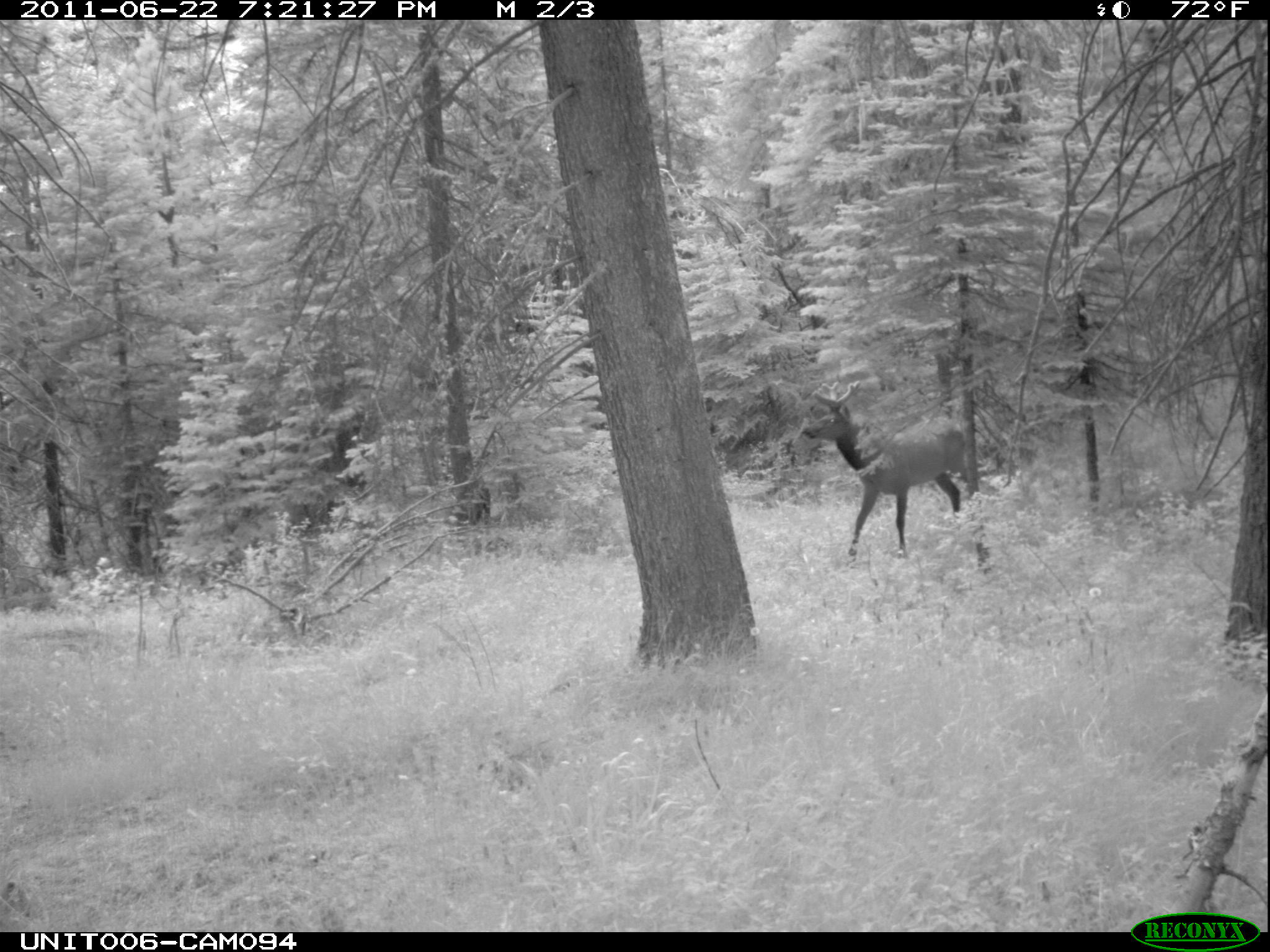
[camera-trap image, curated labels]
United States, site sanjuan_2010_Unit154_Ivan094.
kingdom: Animalia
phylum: Chordata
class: Mammalia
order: Artiodactyla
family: Cervidae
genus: Cervus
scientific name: Cervus elaphus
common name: red deer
Cervus elaphus (red deer).